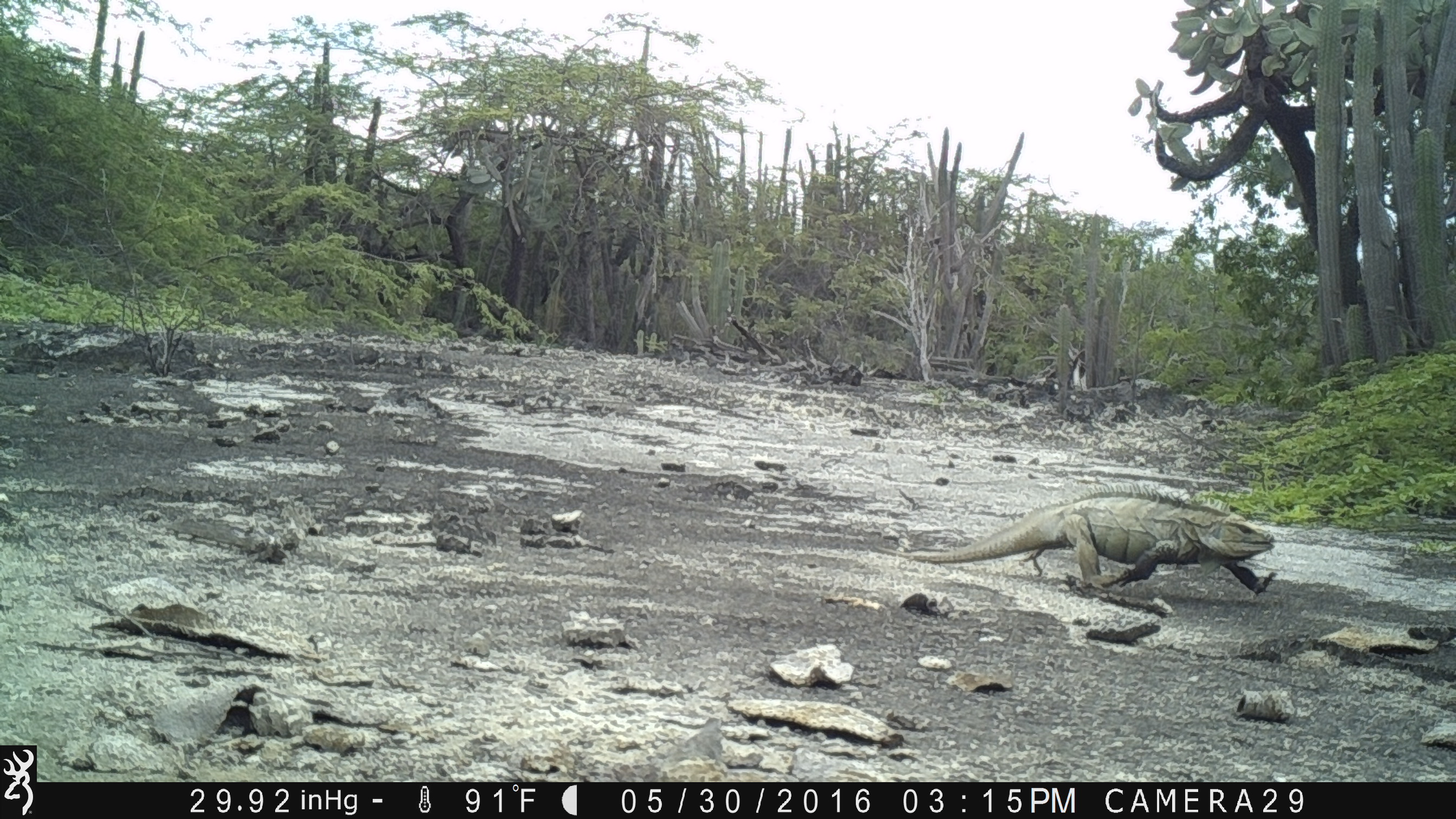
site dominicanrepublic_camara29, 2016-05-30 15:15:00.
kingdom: Animalia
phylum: Chordata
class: Reptilia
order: Squamata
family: Iguanidae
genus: Iguana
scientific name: Iguana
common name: typical iguanas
Iguana (typical iguanas).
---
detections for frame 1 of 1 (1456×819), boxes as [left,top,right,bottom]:
iguana: [890,479,1283,599]